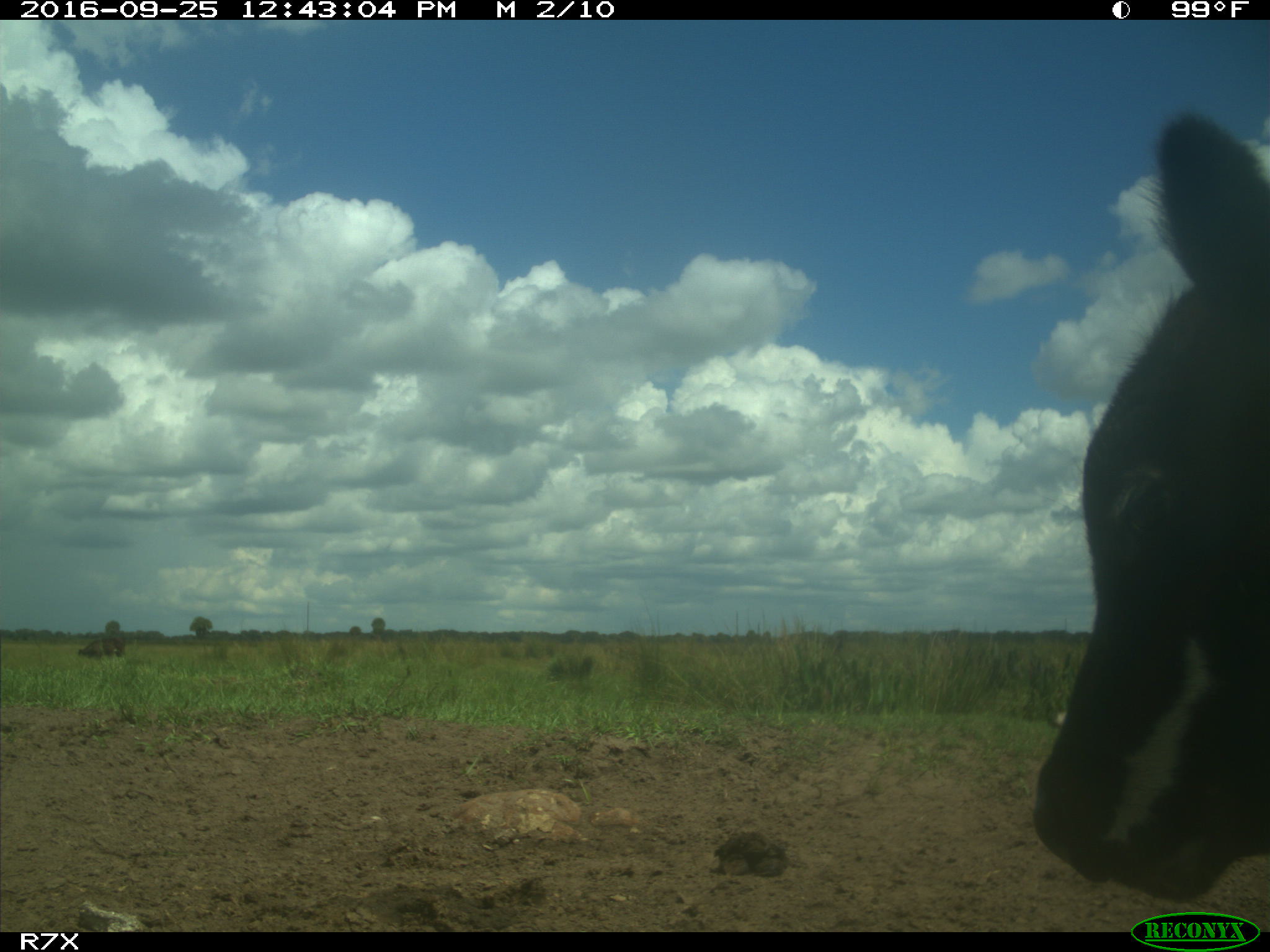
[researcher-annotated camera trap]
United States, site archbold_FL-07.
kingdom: Animalia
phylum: Chordata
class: Mammalia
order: Artiodactyla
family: Bovidae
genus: Bos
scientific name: Bos taurus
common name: domestic cow